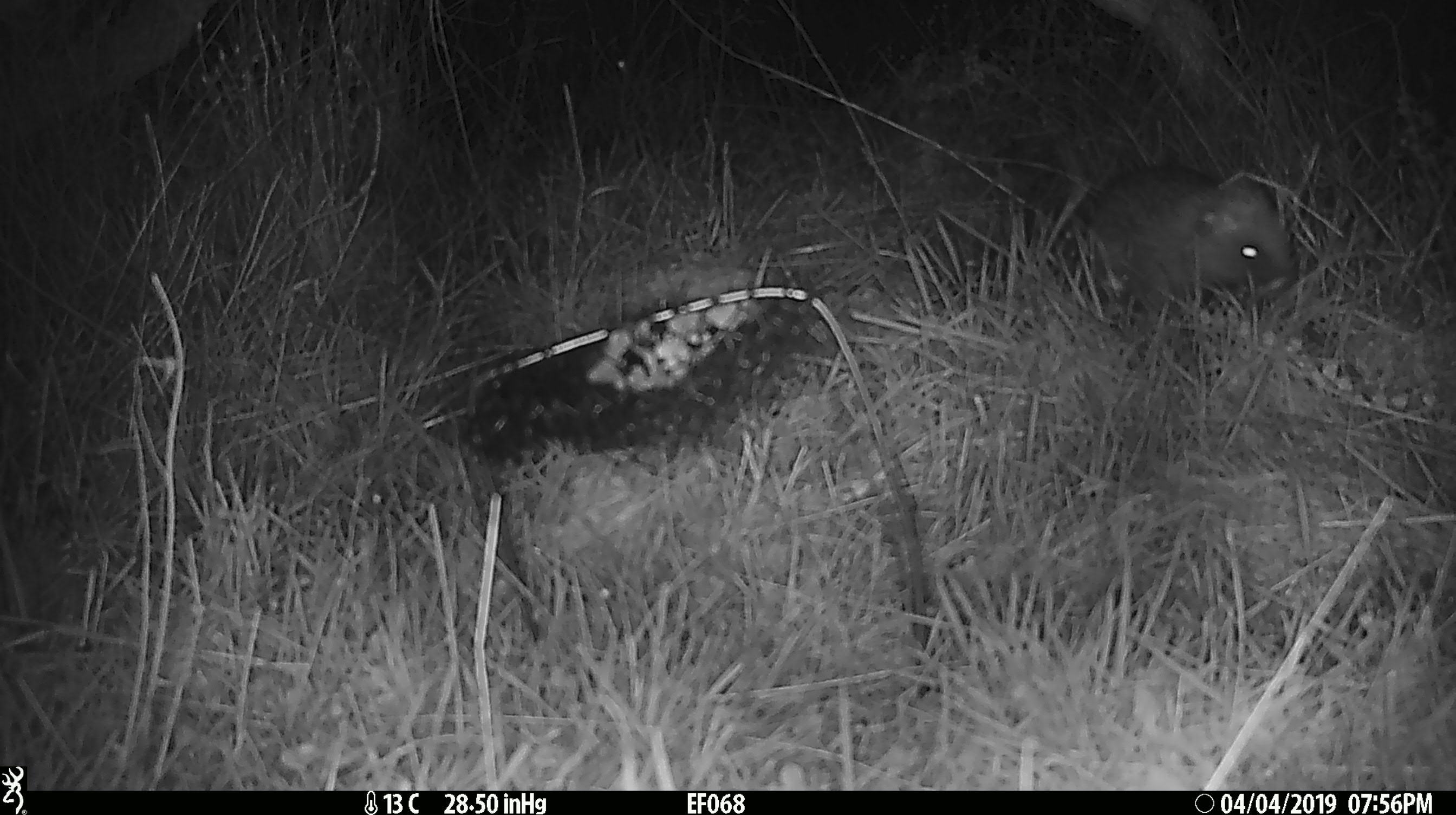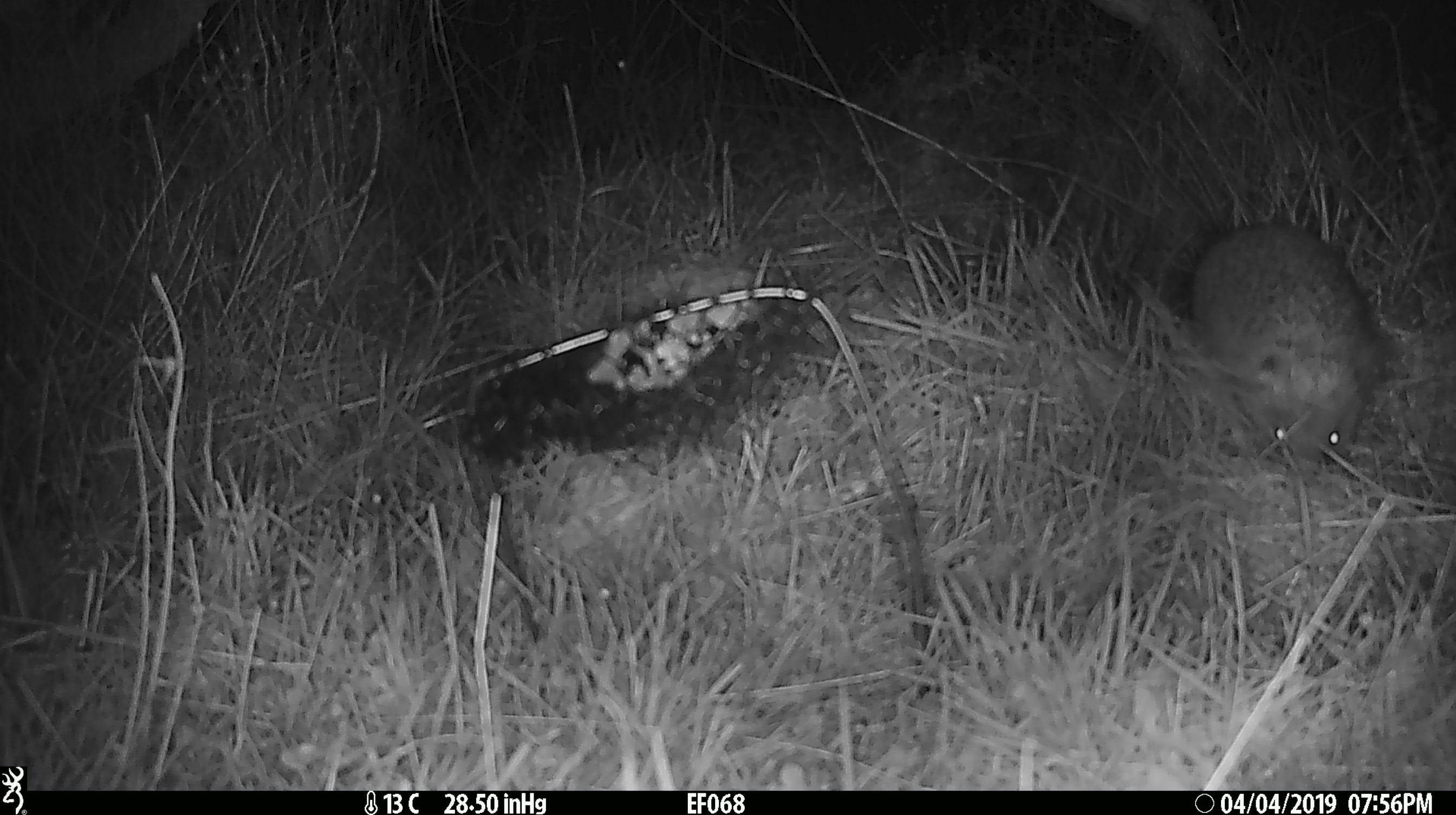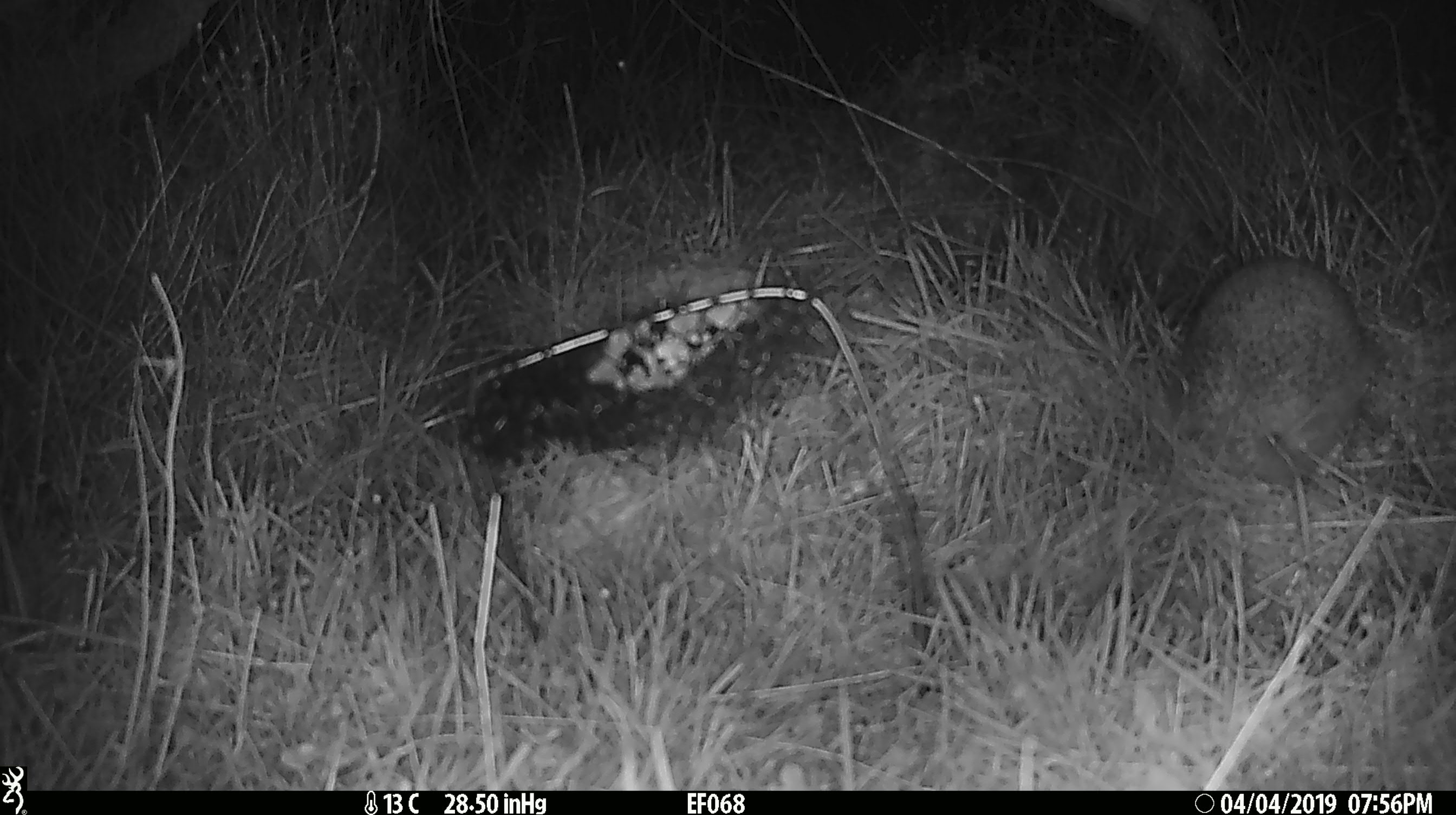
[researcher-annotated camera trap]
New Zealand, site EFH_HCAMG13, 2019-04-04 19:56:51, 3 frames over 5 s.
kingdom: Animalia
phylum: Chordata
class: Mammalia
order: Eulipotyphla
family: Erinaceidae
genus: Erinaceus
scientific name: Erinaceus europaeus europaeus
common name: european hedgehog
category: hedgehog